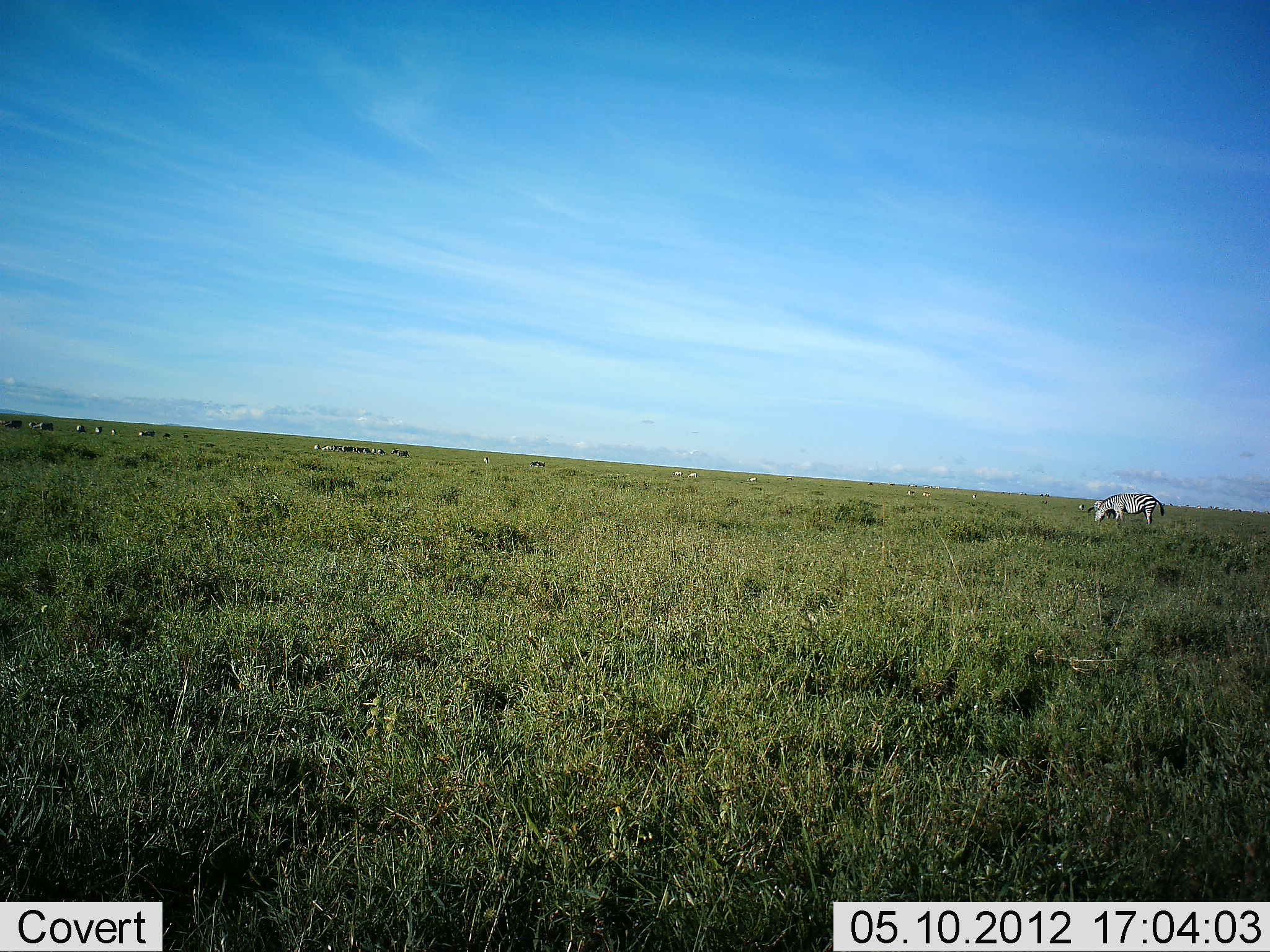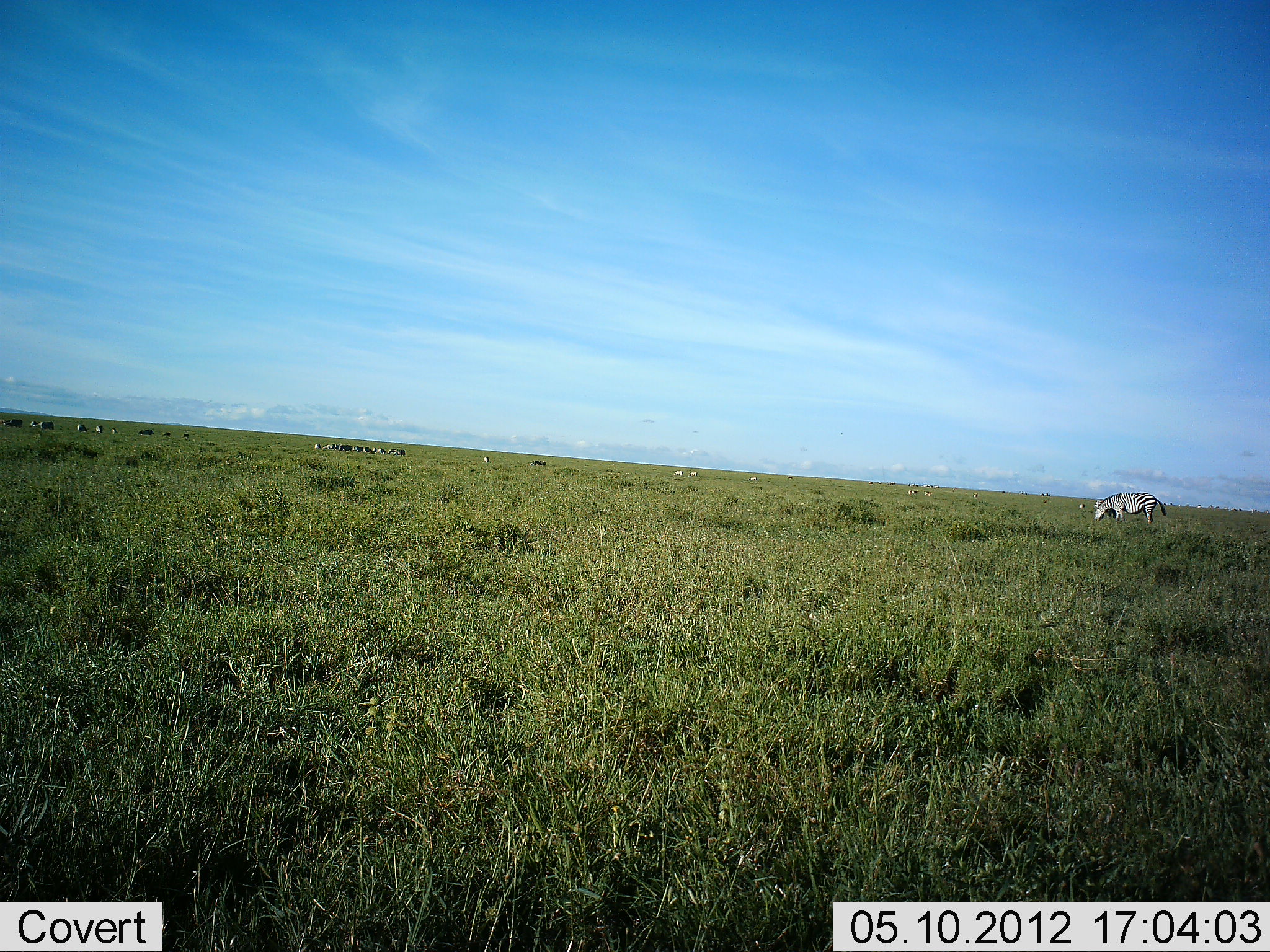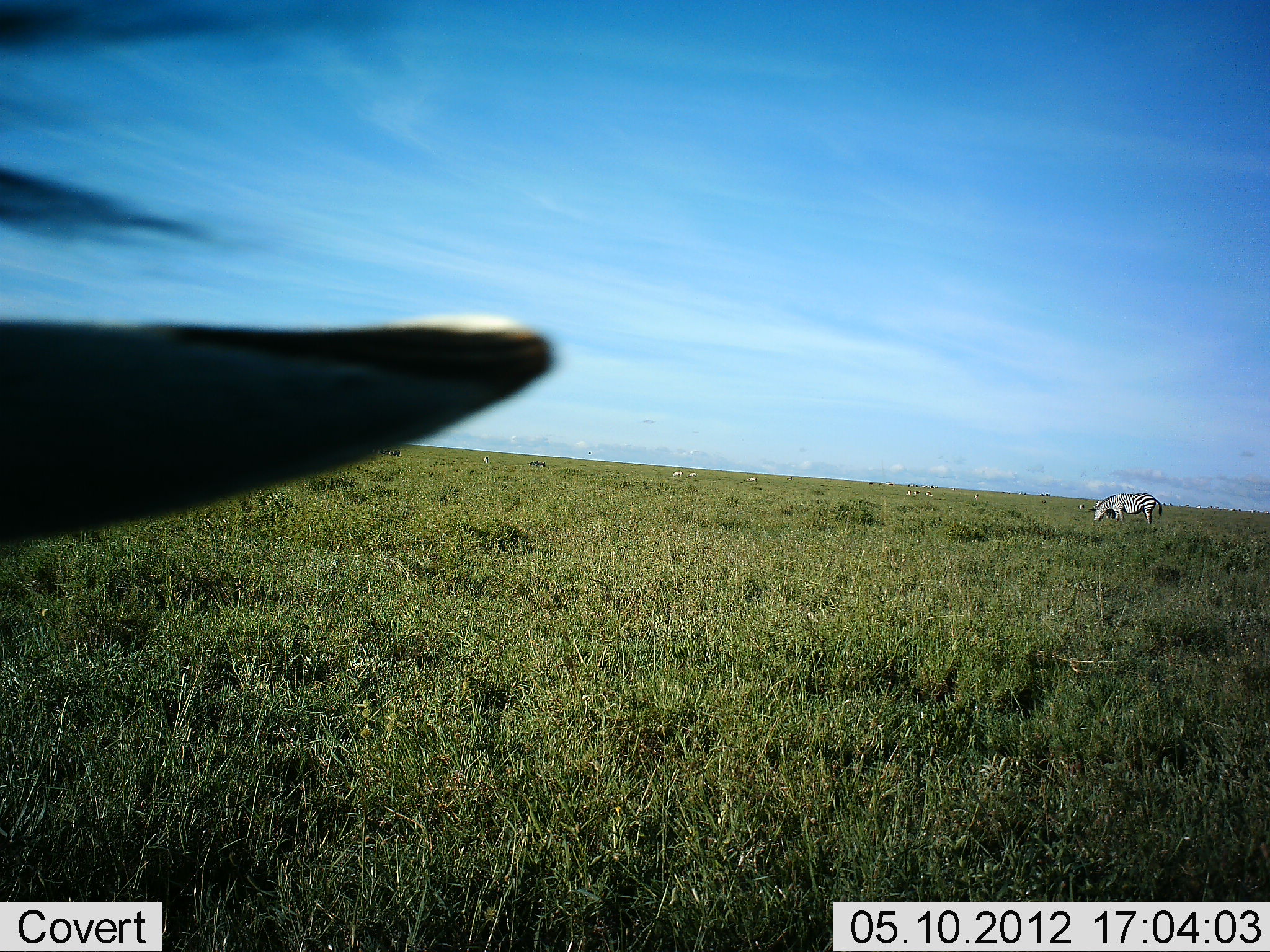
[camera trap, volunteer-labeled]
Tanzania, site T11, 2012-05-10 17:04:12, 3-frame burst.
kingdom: Animalia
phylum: Chordata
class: Mammalia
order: Perissodactyla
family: Equidae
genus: Equus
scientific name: Equus quagga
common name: plains zebra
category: zebra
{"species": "zebra (plains zebra) (Equus quagga)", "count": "10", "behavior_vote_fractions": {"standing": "36%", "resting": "0%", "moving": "9%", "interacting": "0%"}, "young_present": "0%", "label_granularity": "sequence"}